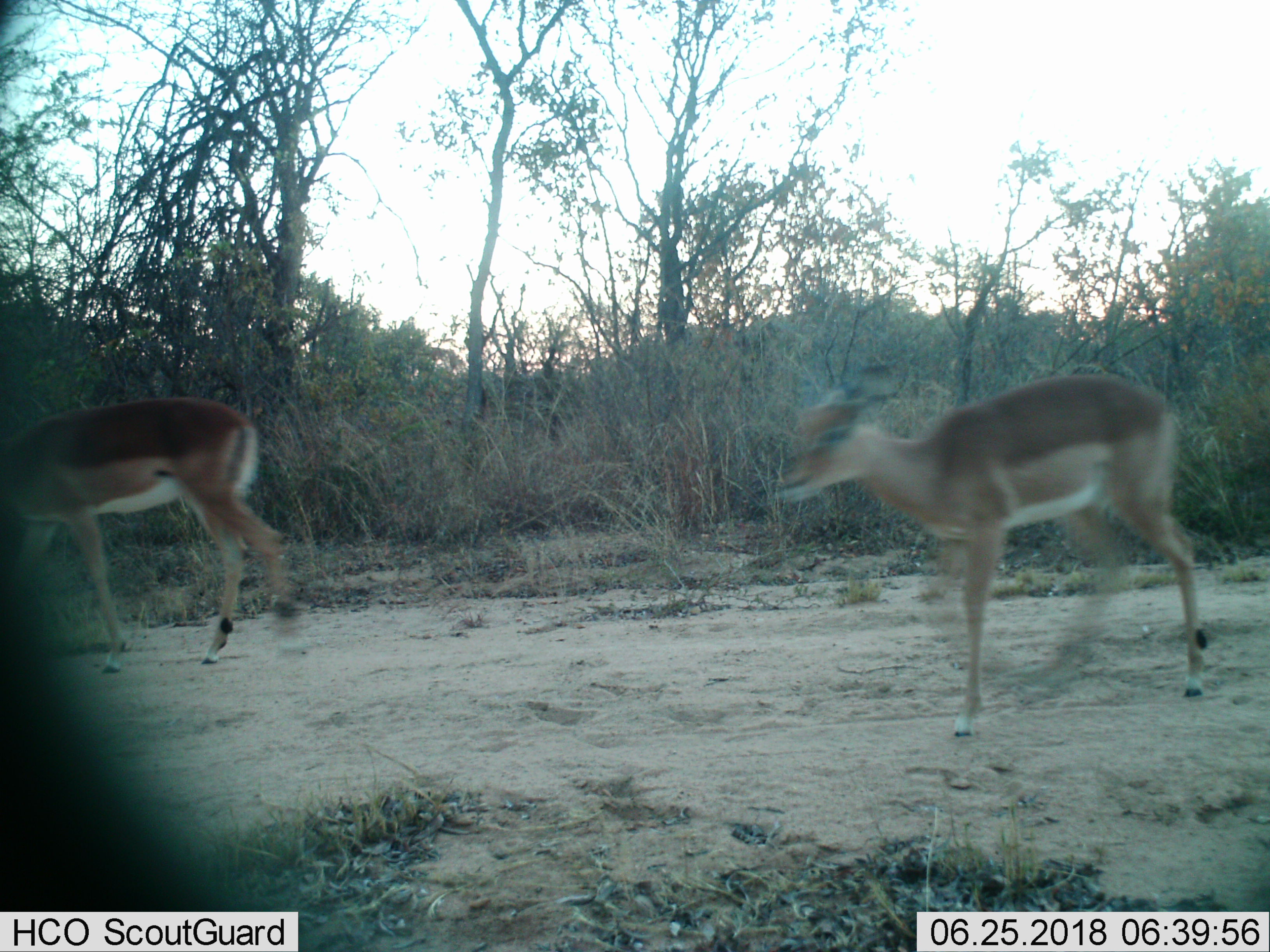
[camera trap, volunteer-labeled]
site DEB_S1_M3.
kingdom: Animalia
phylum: Chordata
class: Mammalia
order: Artiodactyla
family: Bovidae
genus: Aepyceros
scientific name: Aepyceros melampus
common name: impala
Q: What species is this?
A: Impala (Aepyceros melampus).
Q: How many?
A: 2.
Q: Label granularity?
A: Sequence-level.